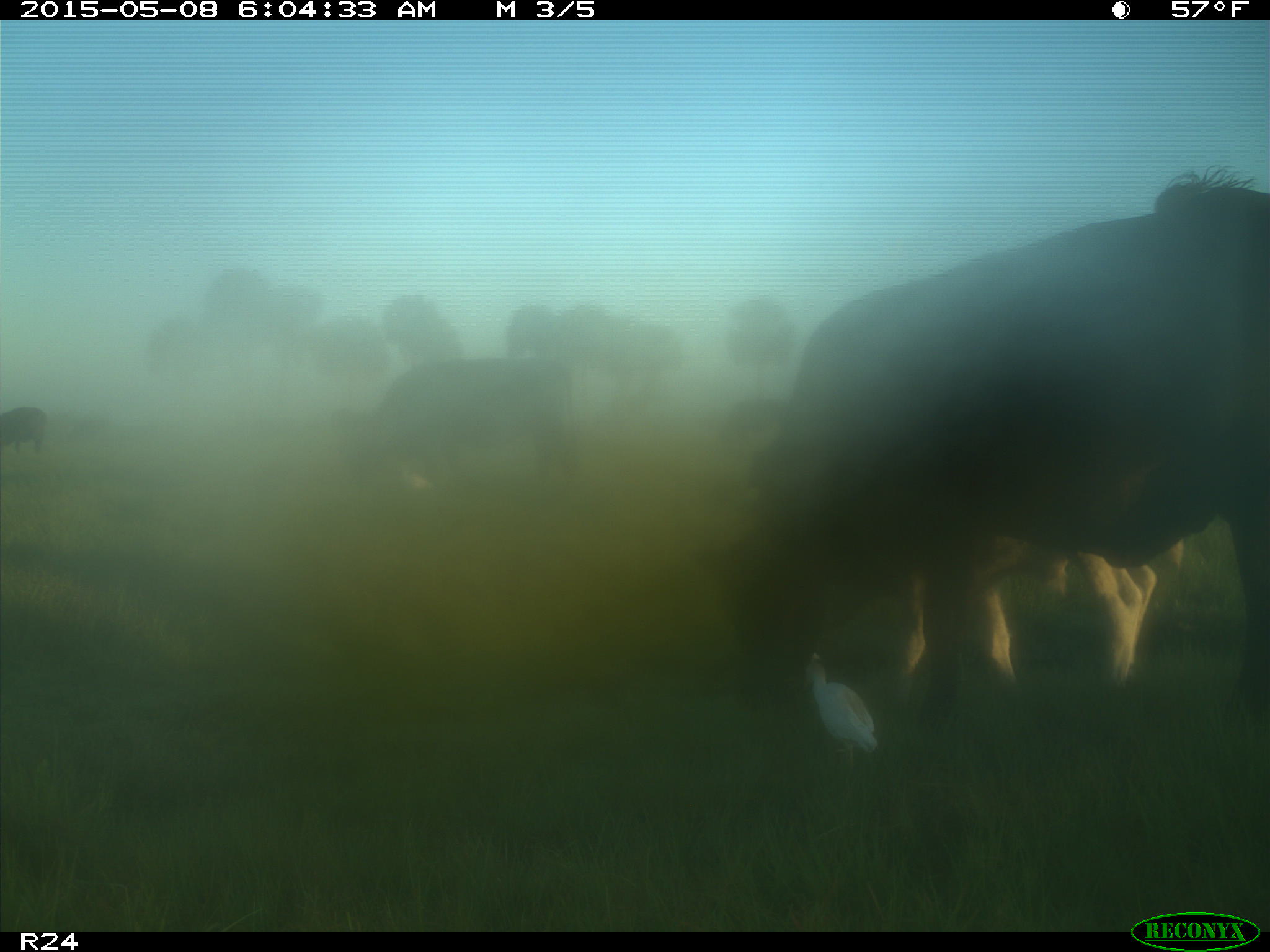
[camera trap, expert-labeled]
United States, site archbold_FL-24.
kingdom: Animalia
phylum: Chordata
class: Mammalia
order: Artiodactyla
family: Bovidae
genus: Bos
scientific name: Bos taurus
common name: domestic cow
Bos taurus (domestic cow).